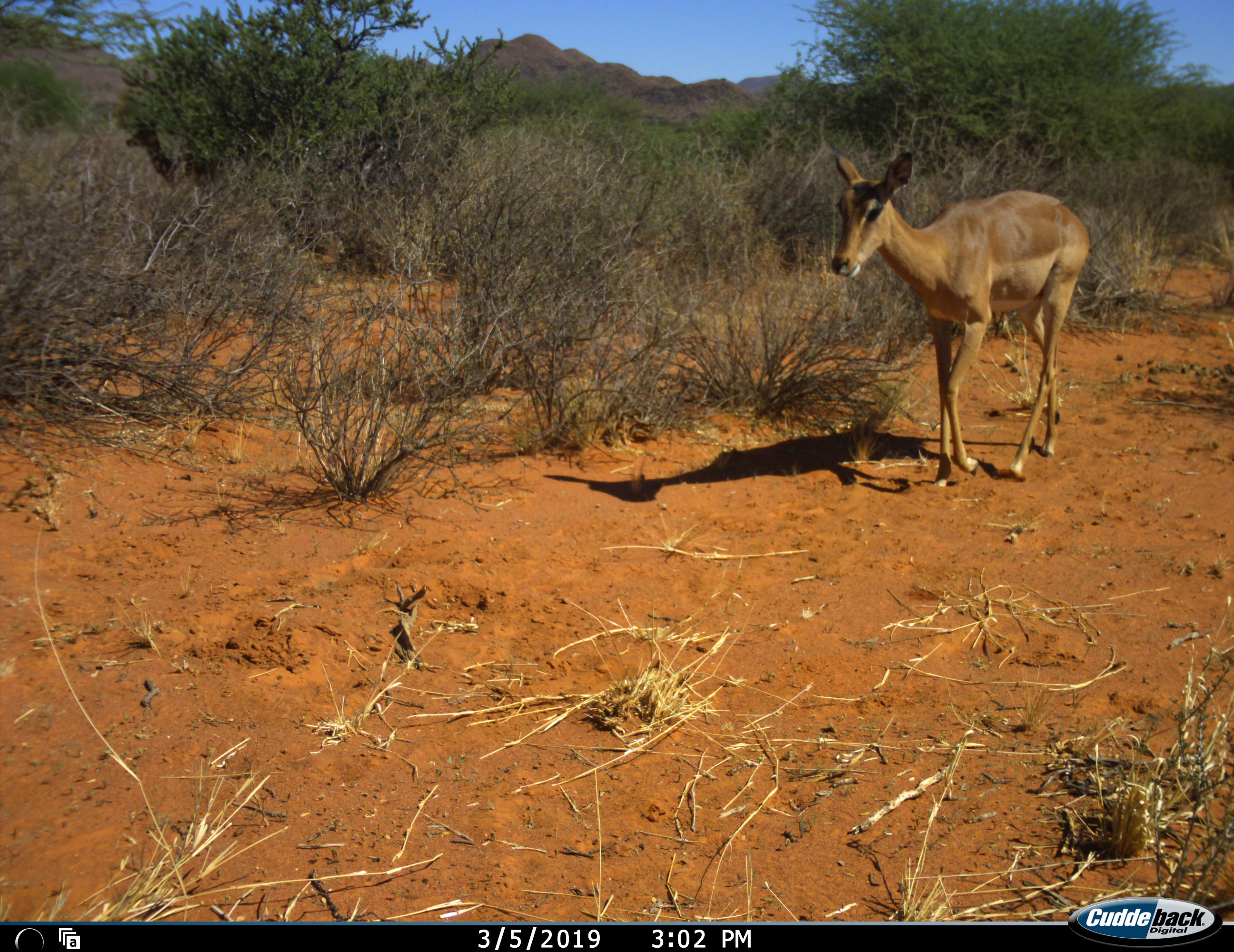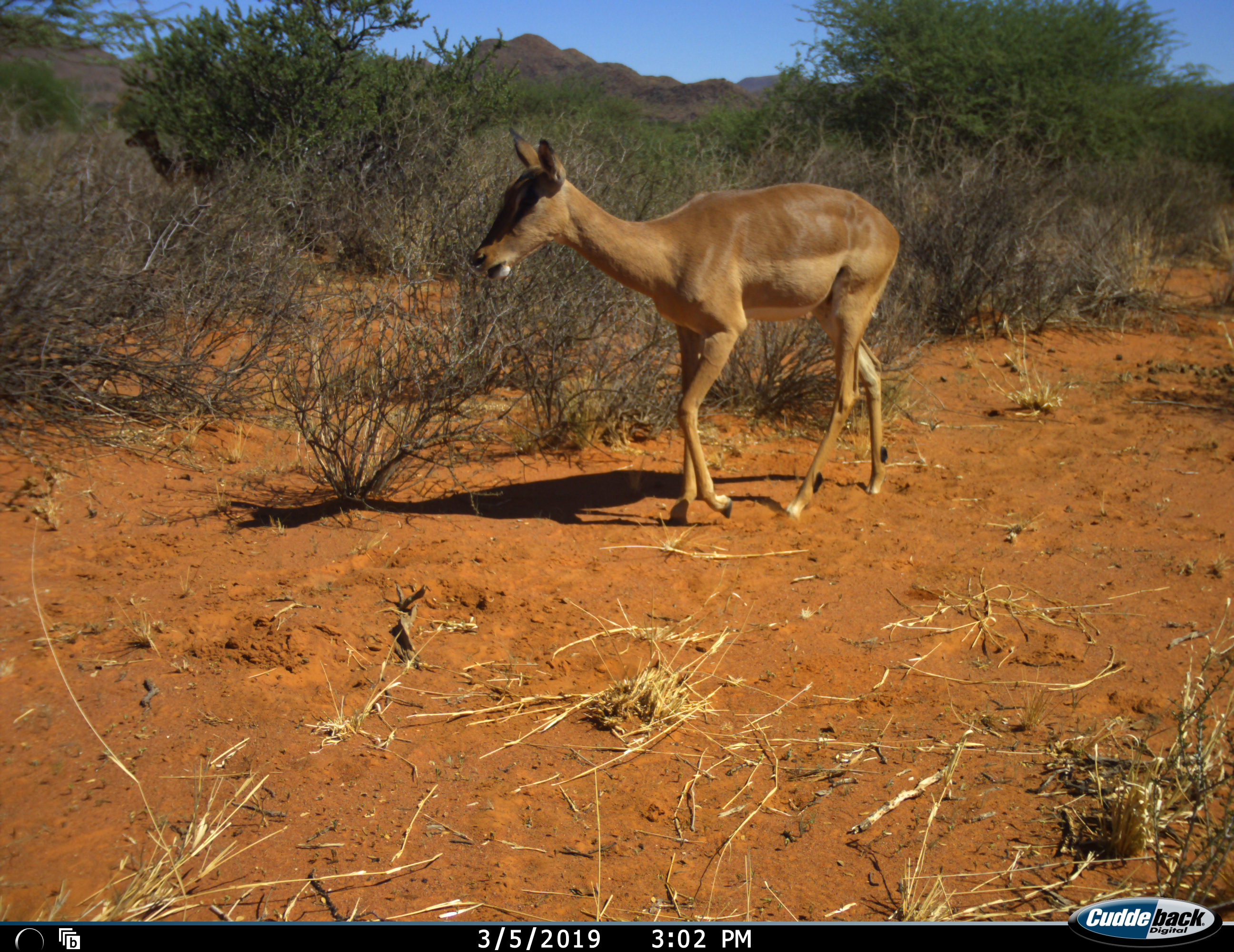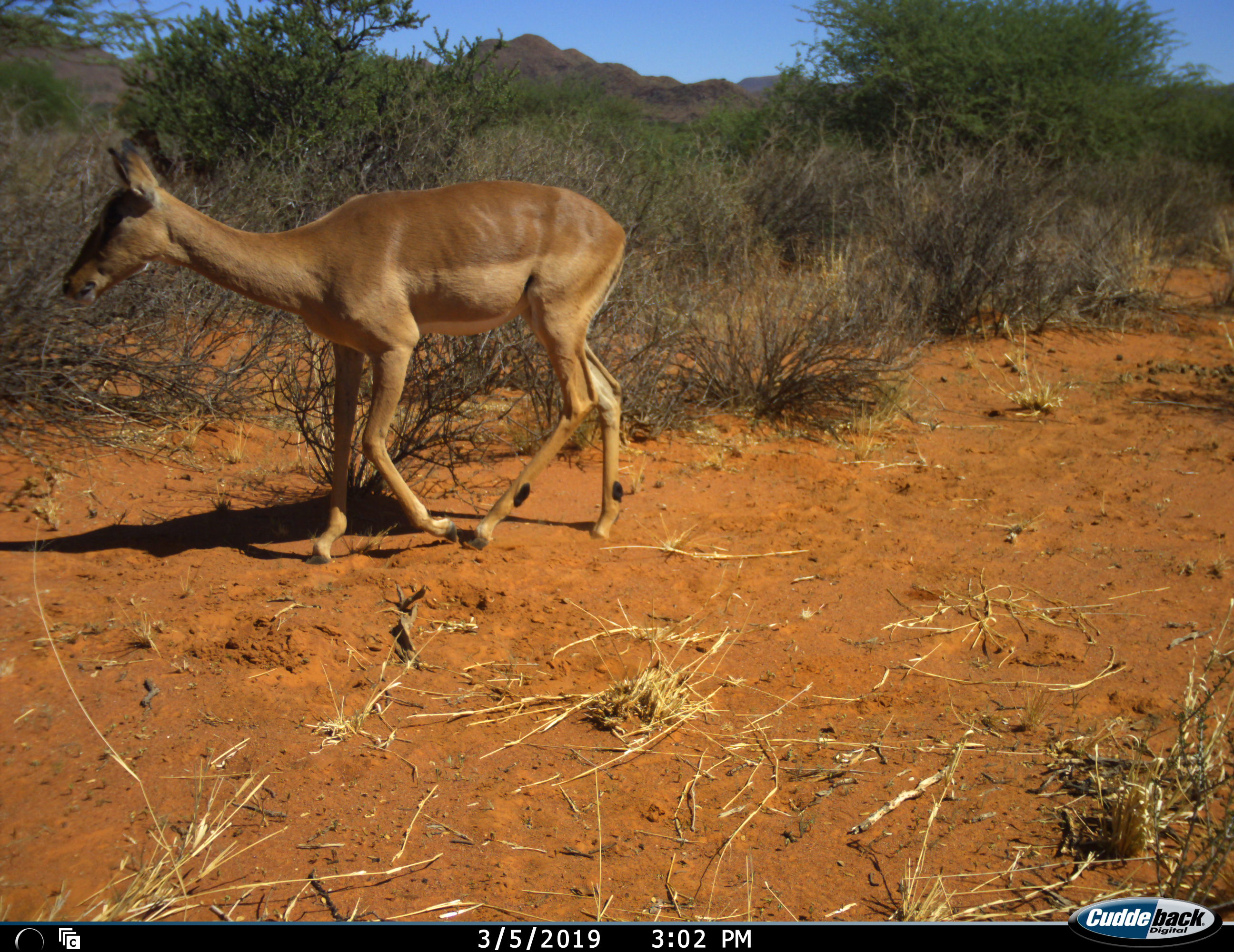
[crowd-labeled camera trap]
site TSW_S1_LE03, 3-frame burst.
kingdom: Animalia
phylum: Chordata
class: Mammalia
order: Artiodactyla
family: Bovidae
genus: Aepyceros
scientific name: Aepyceros melampus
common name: impala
Impala (Aepyceros melampus), count 1. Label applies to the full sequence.